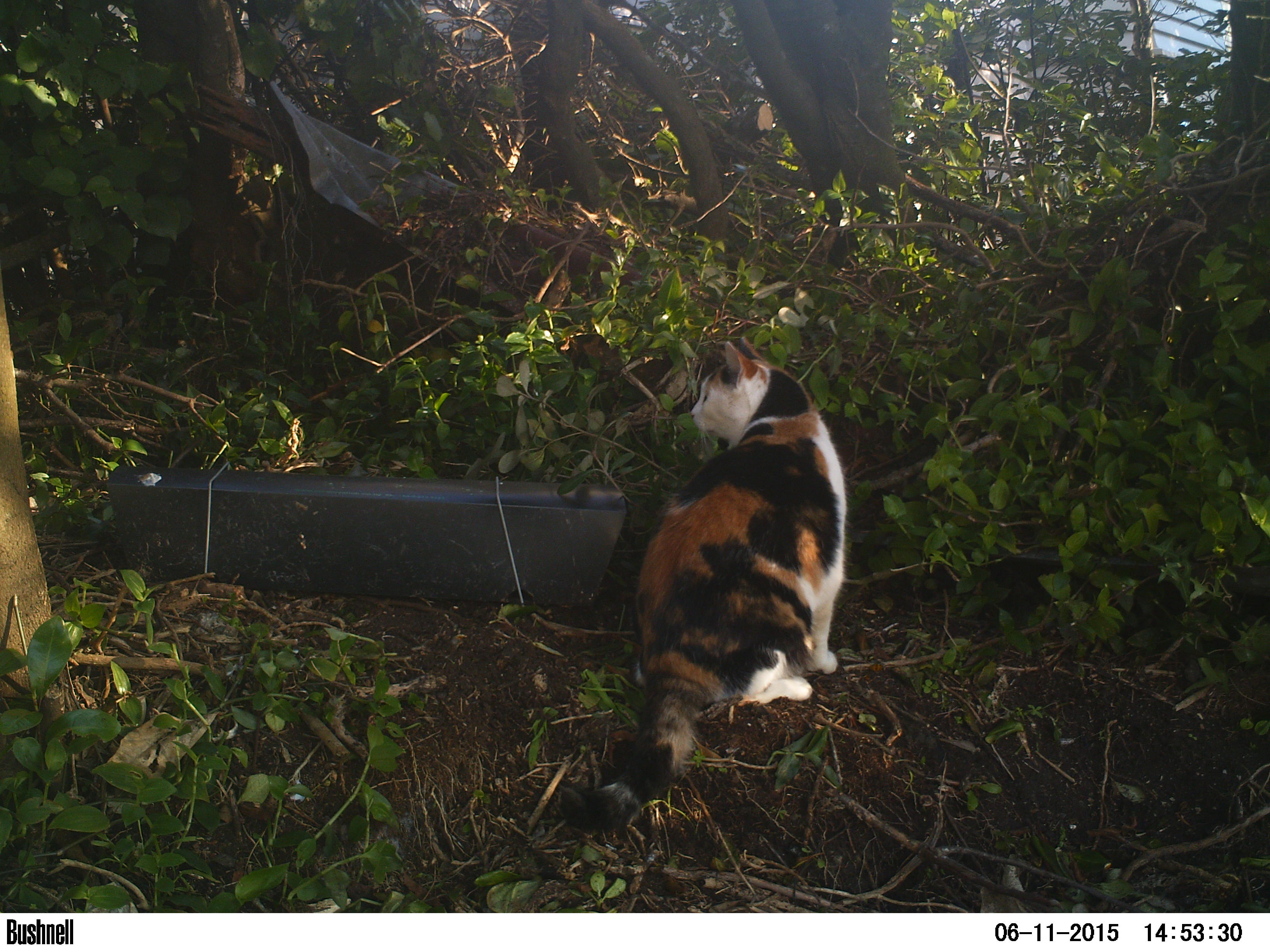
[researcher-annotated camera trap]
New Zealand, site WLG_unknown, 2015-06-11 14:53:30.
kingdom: Animalia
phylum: Chordata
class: Mammalia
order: Carnivora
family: Felidae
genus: Felis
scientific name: Felis catus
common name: domestic cat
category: cat